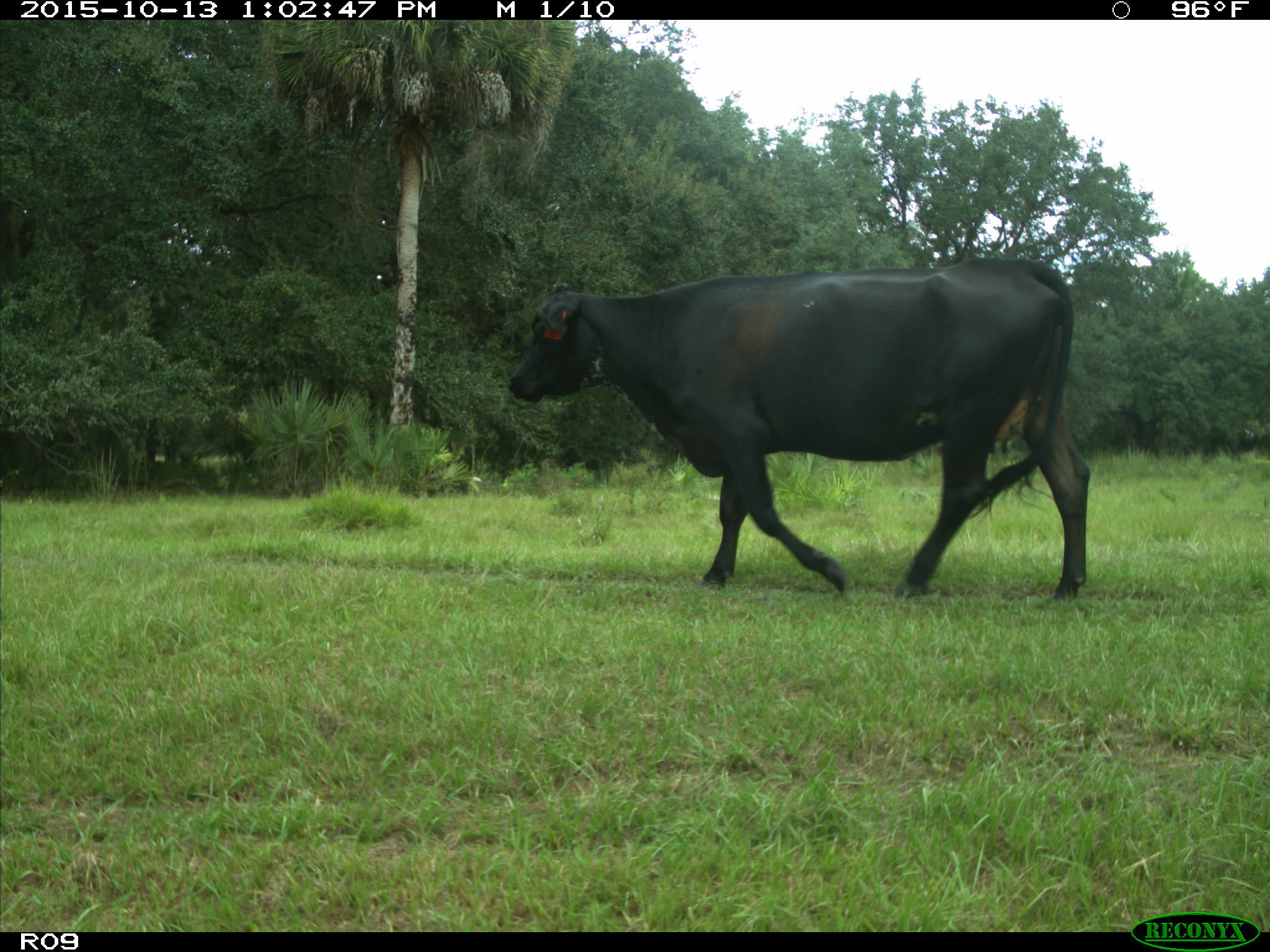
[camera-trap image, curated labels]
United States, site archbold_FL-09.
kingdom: Animalia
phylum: Chordata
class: Mammalia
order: Artiodactyla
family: Bovidae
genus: Bos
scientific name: Bos taurus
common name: domestic cow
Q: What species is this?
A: Bos taurus (domestic cow).